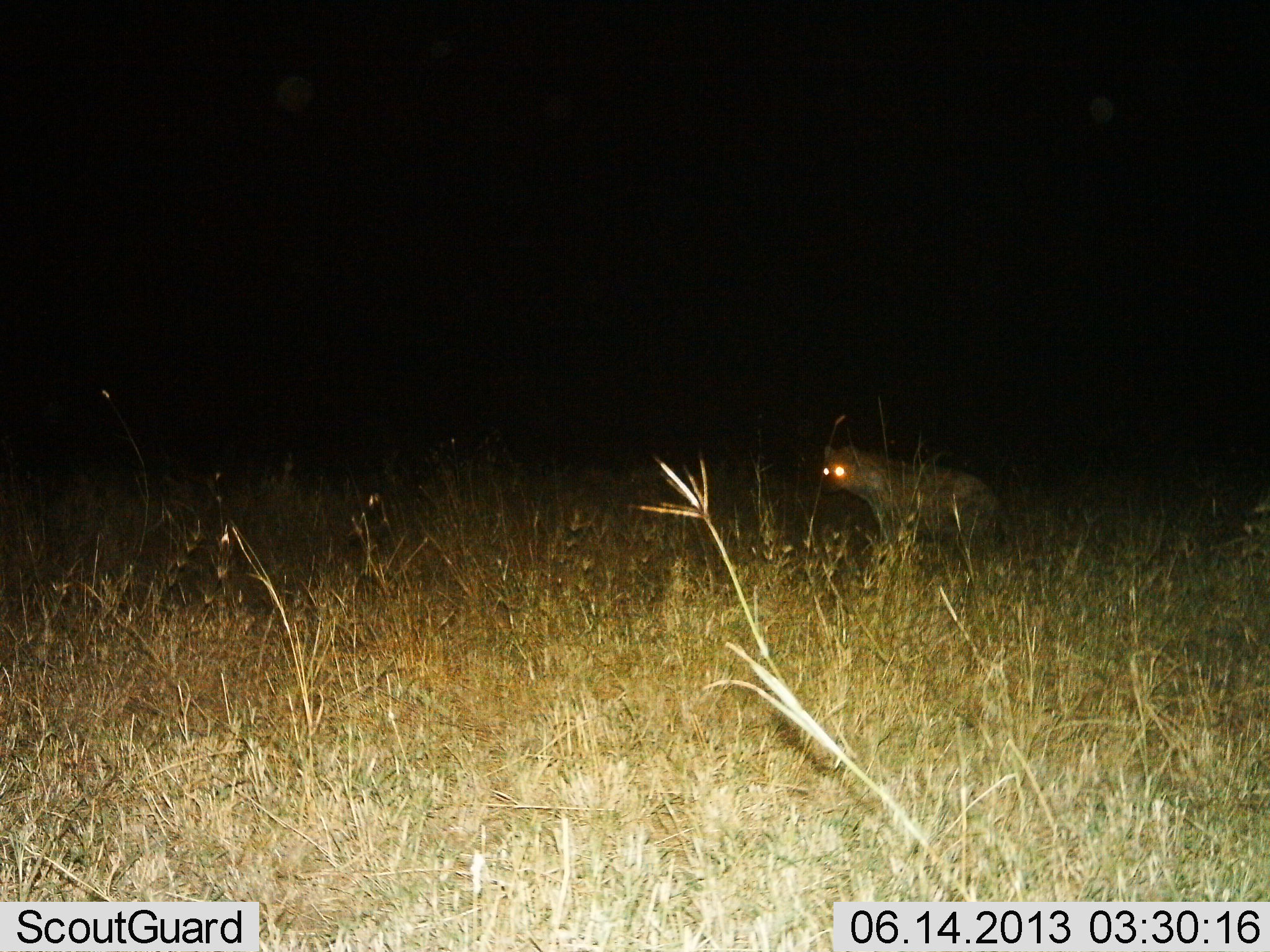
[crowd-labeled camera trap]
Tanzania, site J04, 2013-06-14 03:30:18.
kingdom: Animalia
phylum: Chordata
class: Mammalia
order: Carnivora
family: Hyaenidae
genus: Crocuta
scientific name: Crocuta crocuta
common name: spotted hyena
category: hyenaspotted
Hyenaspotted (spotted hyena) (Crocuta crocuta), count 1. Behavior (volunteer vote fractions): standing 91%, resting 0%, moving 9%, interacting 3%. Young present (vote fraction): 0%. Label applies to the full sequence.